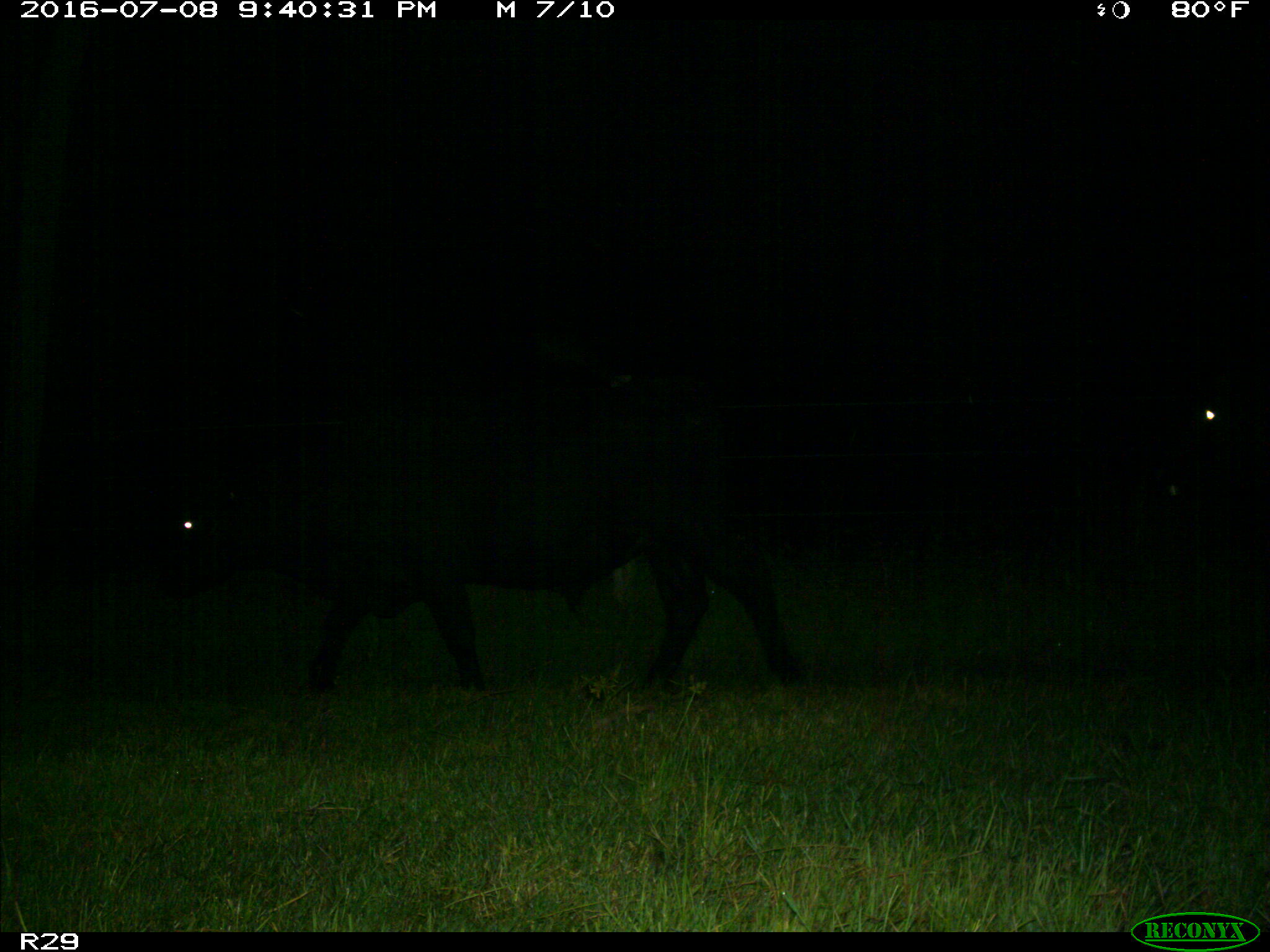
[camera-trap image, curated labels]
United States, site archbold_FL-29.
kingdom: Animalia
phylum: Chordata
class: Mammalia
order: Artiodactyla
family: Bovidae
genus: Bos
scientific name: Bos taurus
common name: domestic cow